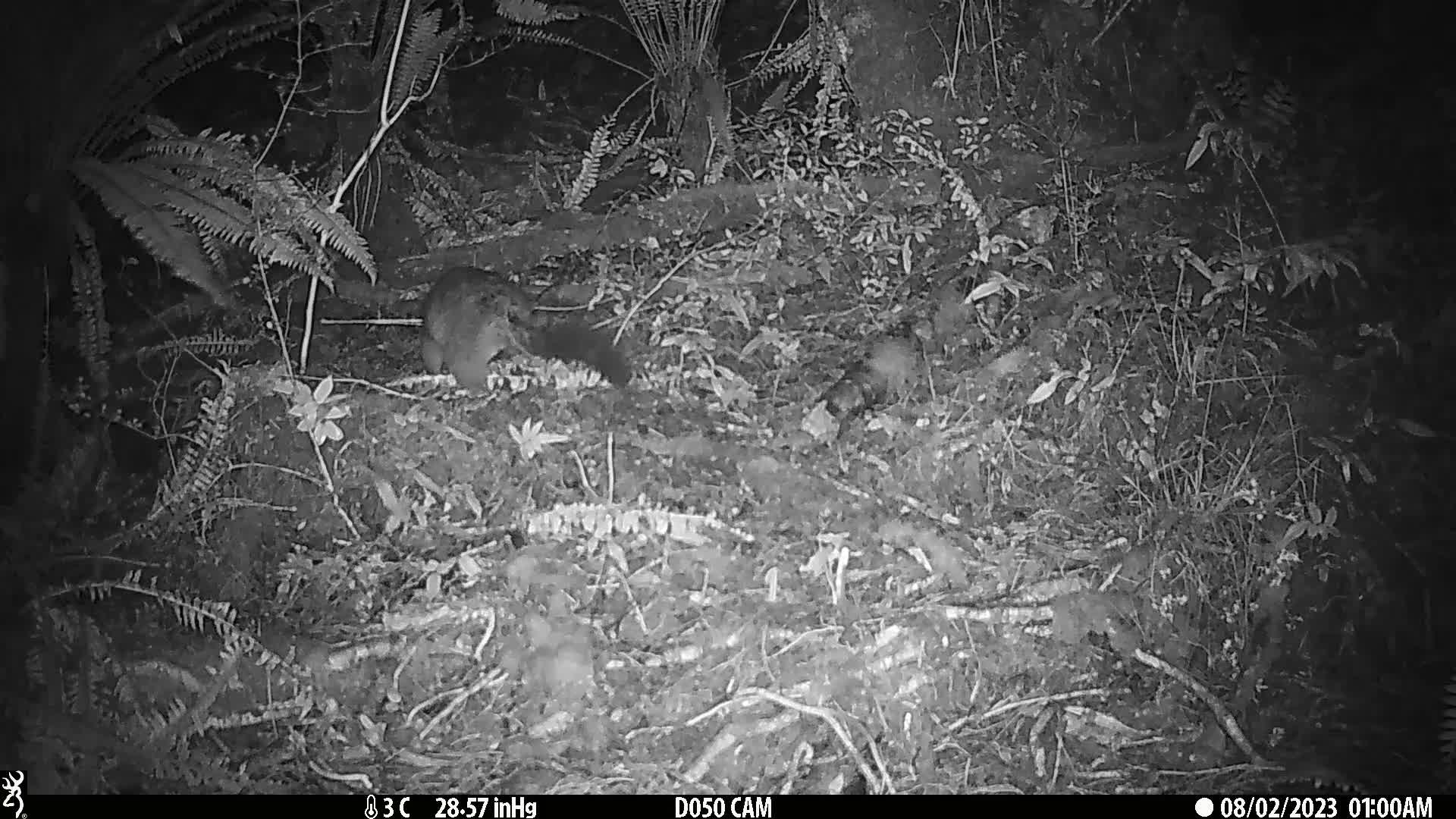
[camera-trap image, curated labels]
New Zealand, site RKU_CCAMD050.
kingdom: Animalia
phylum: Chordata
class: Mammalia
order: Diprotodontia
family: Phalangeridae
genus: Trichosurus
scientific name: Trichosurus vulpecula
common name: common brushtail possum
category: possum